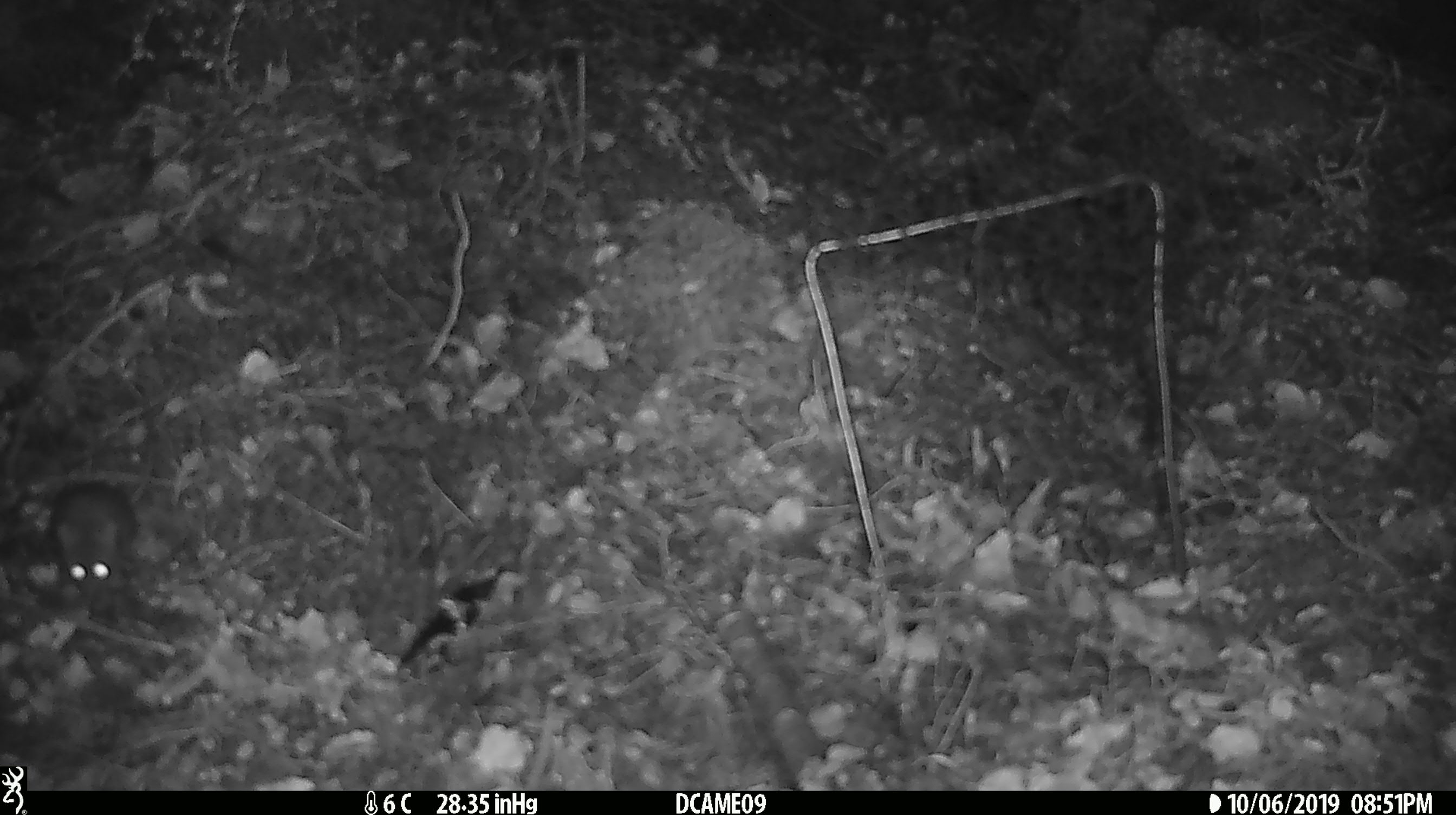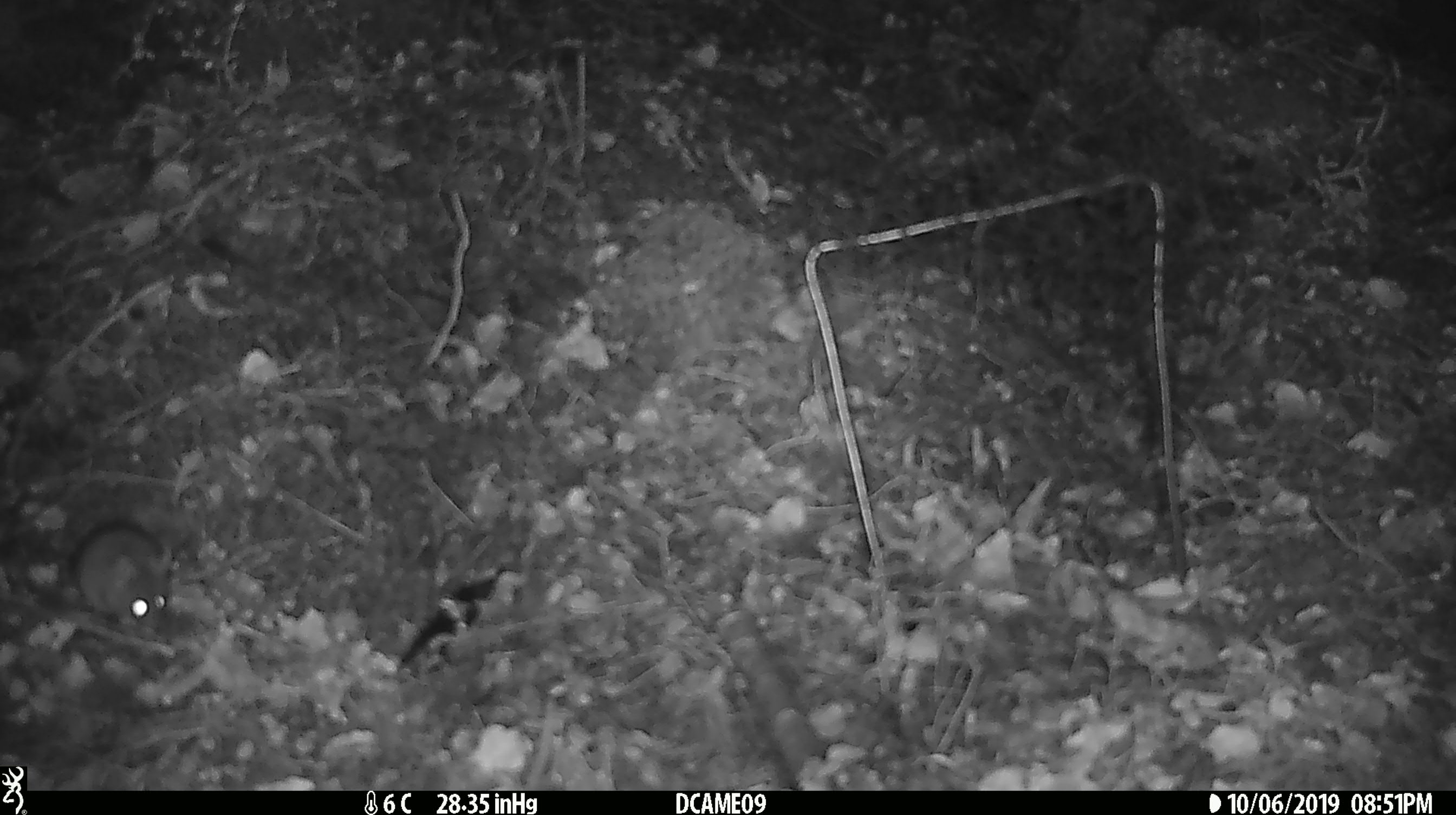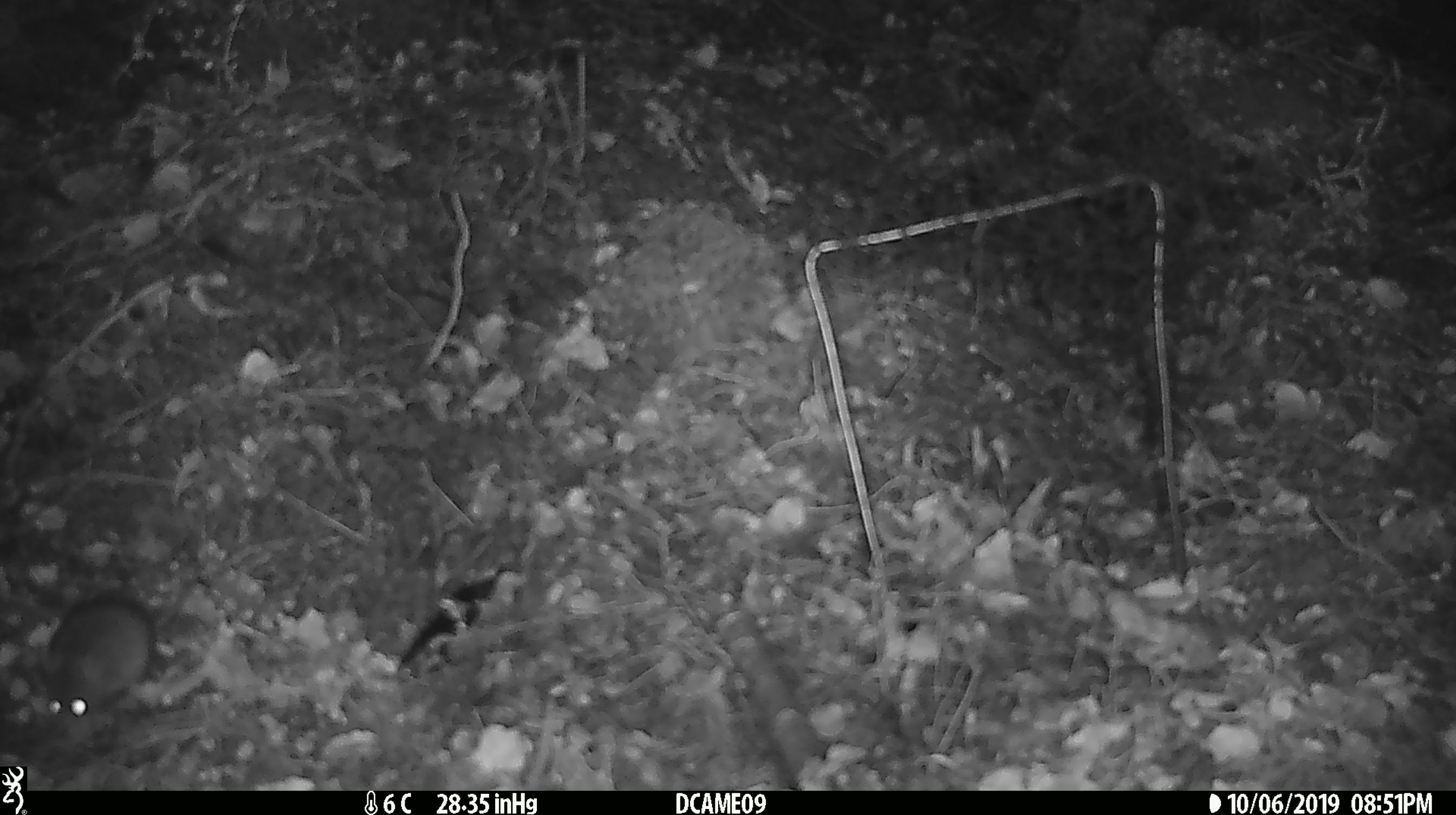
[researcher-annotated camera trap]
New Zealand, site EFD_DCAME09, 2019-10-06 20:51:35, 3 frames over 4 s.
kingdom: Animalia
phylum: Chordata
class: Mammalia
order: Rodentia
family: Muridae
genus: Mus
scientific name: Mus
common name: mouse